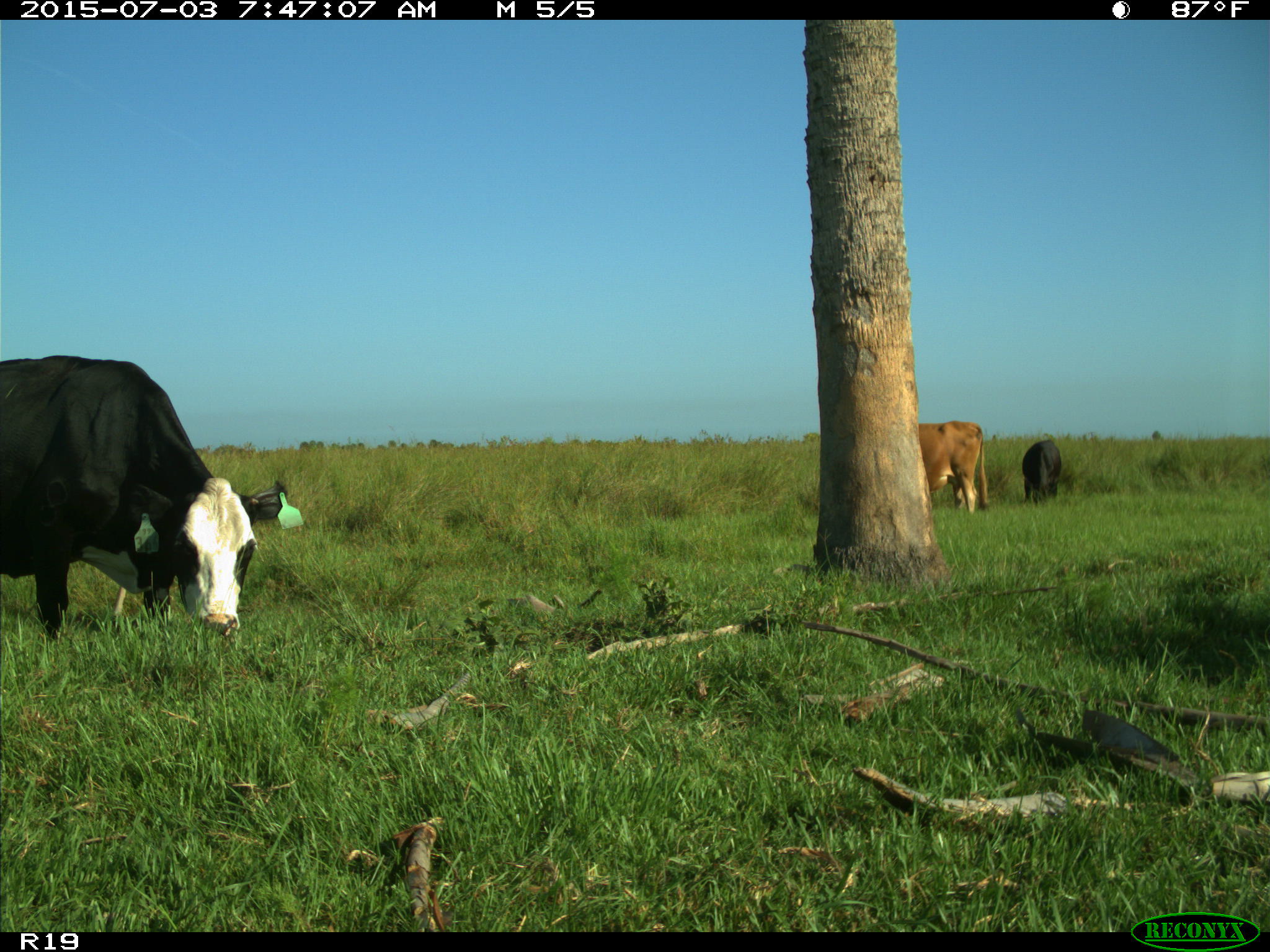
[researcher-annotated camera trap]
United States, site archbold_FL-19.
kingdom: Animalia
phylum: Chordata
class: Mammalia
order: Artiodactyla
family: Bovidae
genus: Bos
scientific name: Bos taurus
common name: domestic cow